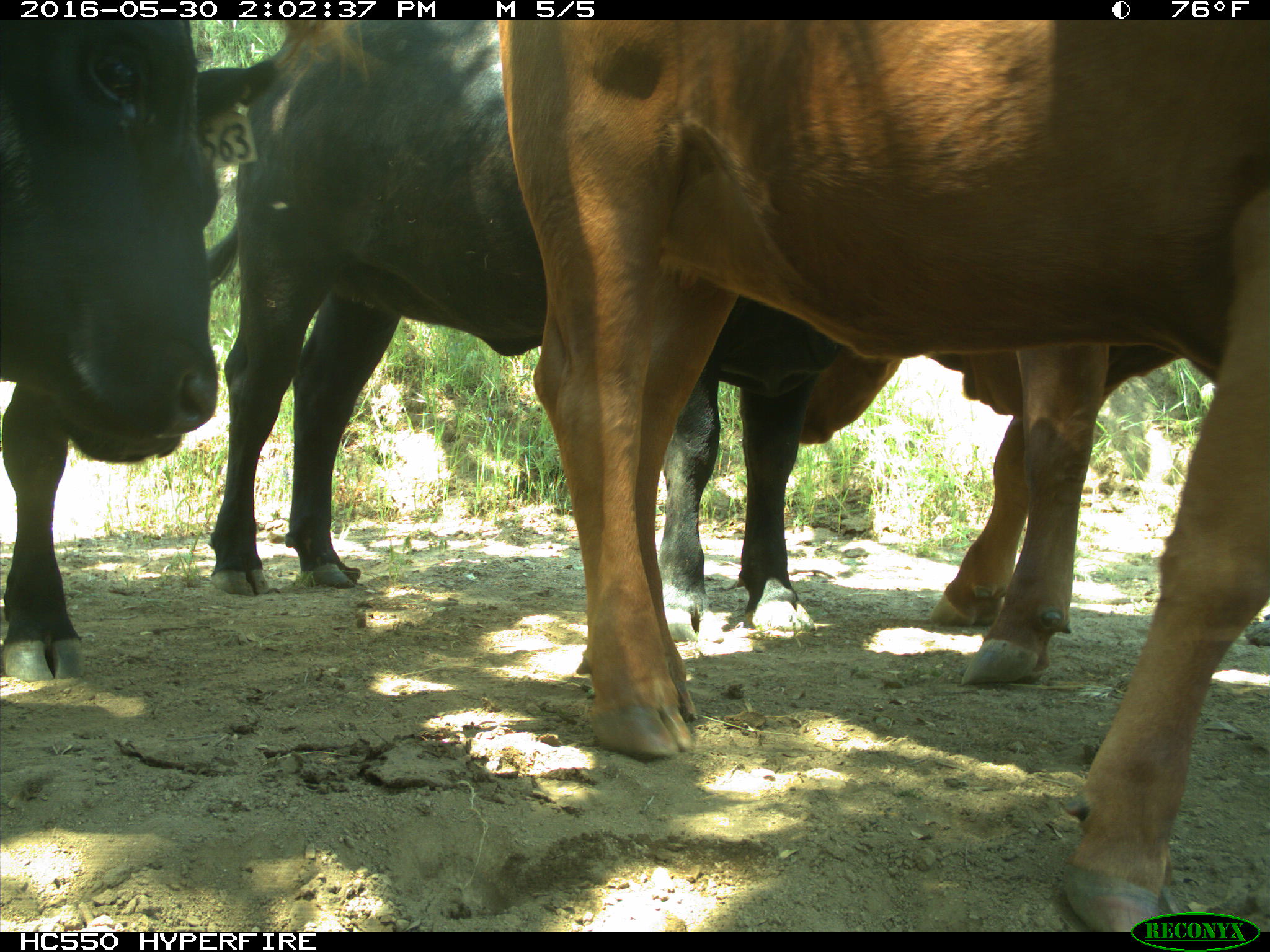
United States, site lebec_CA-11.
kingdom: Animalia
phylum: Chordata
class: Mammalia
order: Artiodactyla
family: Bovidae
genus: Bos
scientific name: Bos taurus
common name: domestic cow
Bos taurus (domestic cow).